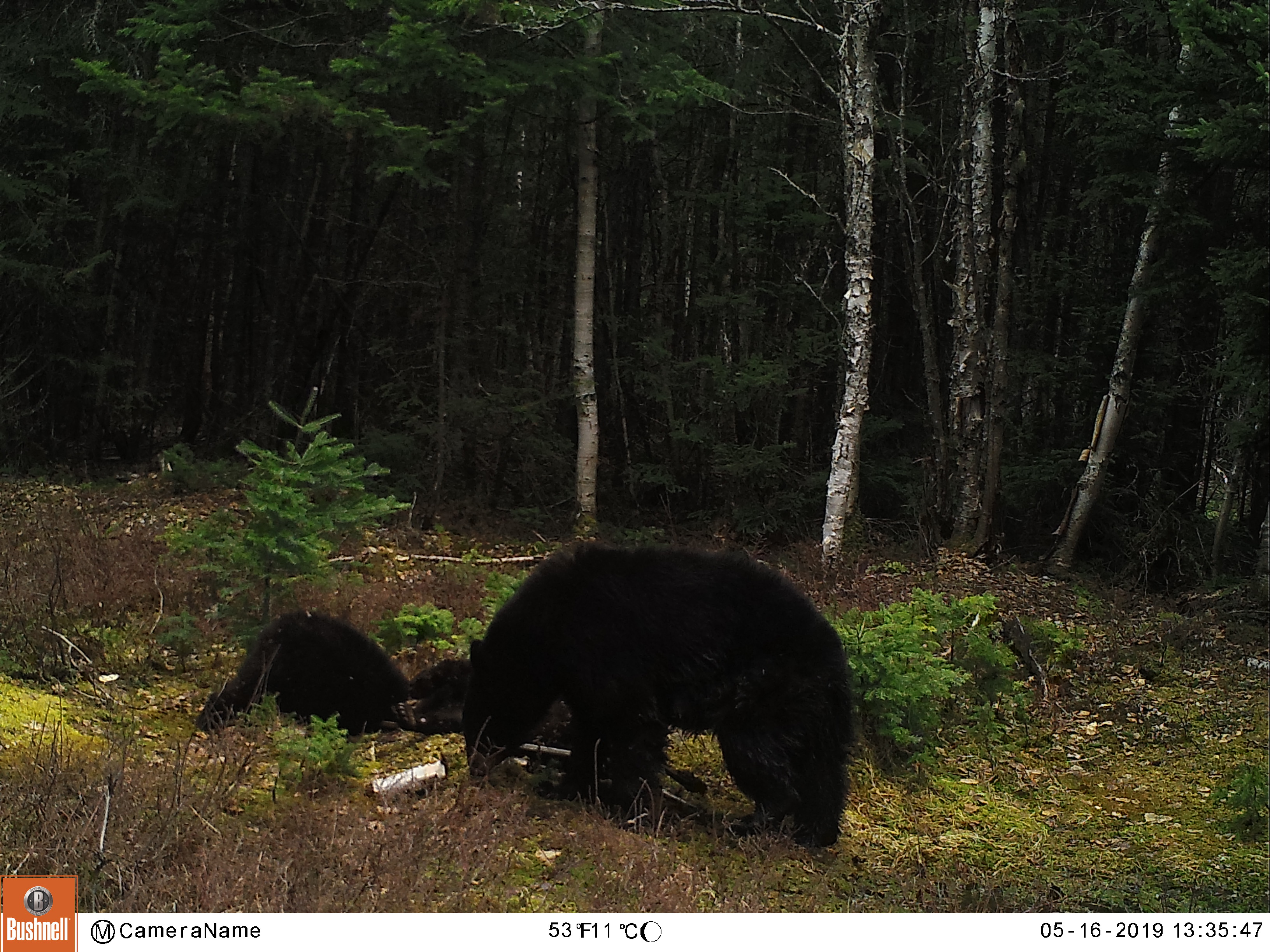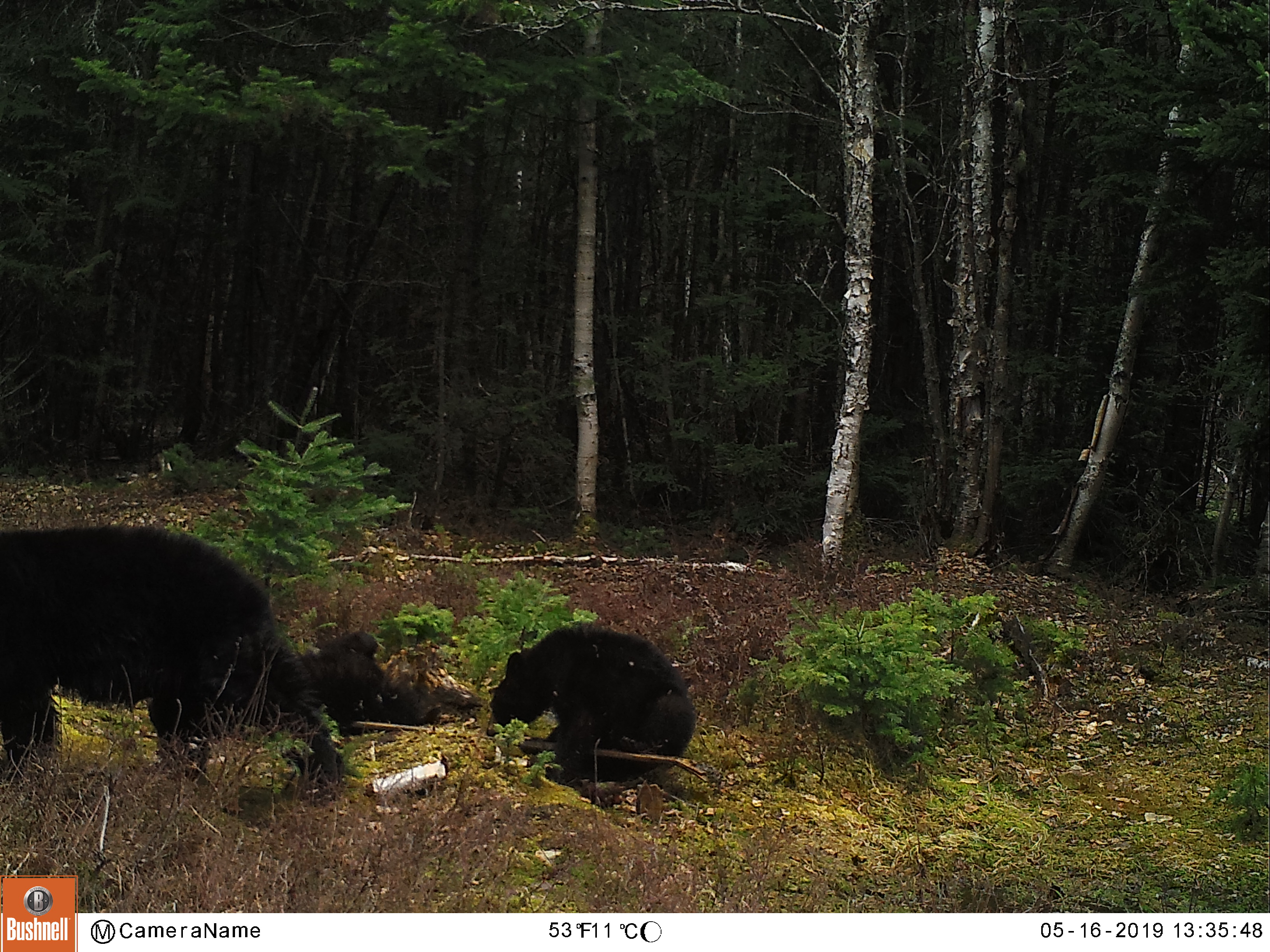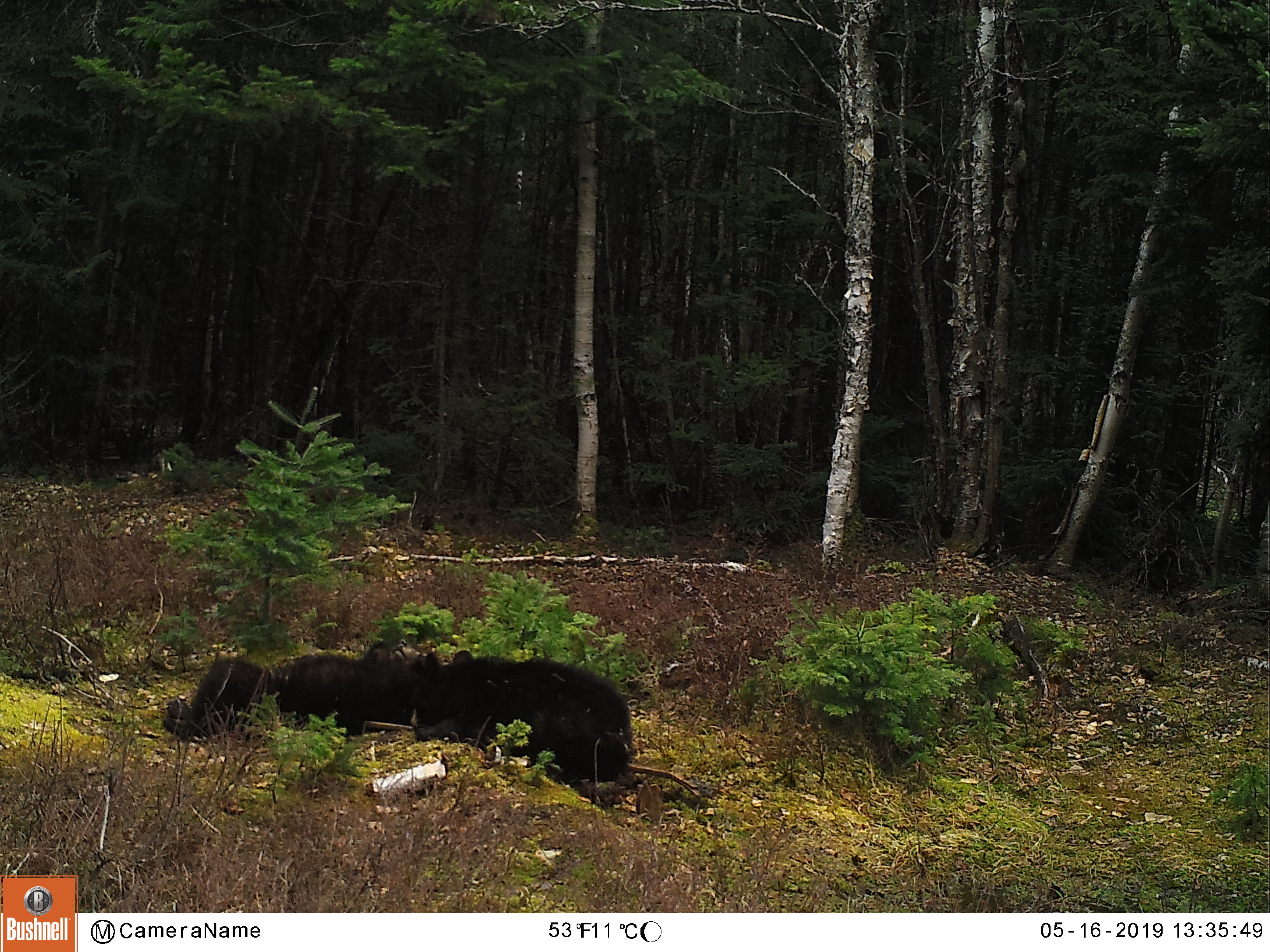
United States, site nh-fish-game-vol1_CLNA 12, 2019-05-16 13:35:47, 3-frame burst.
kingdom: Animalia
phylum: Chordata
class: Mammalia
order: Carnivora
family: Ursidae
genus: Ursus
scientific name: Ursus americanus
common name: black bear